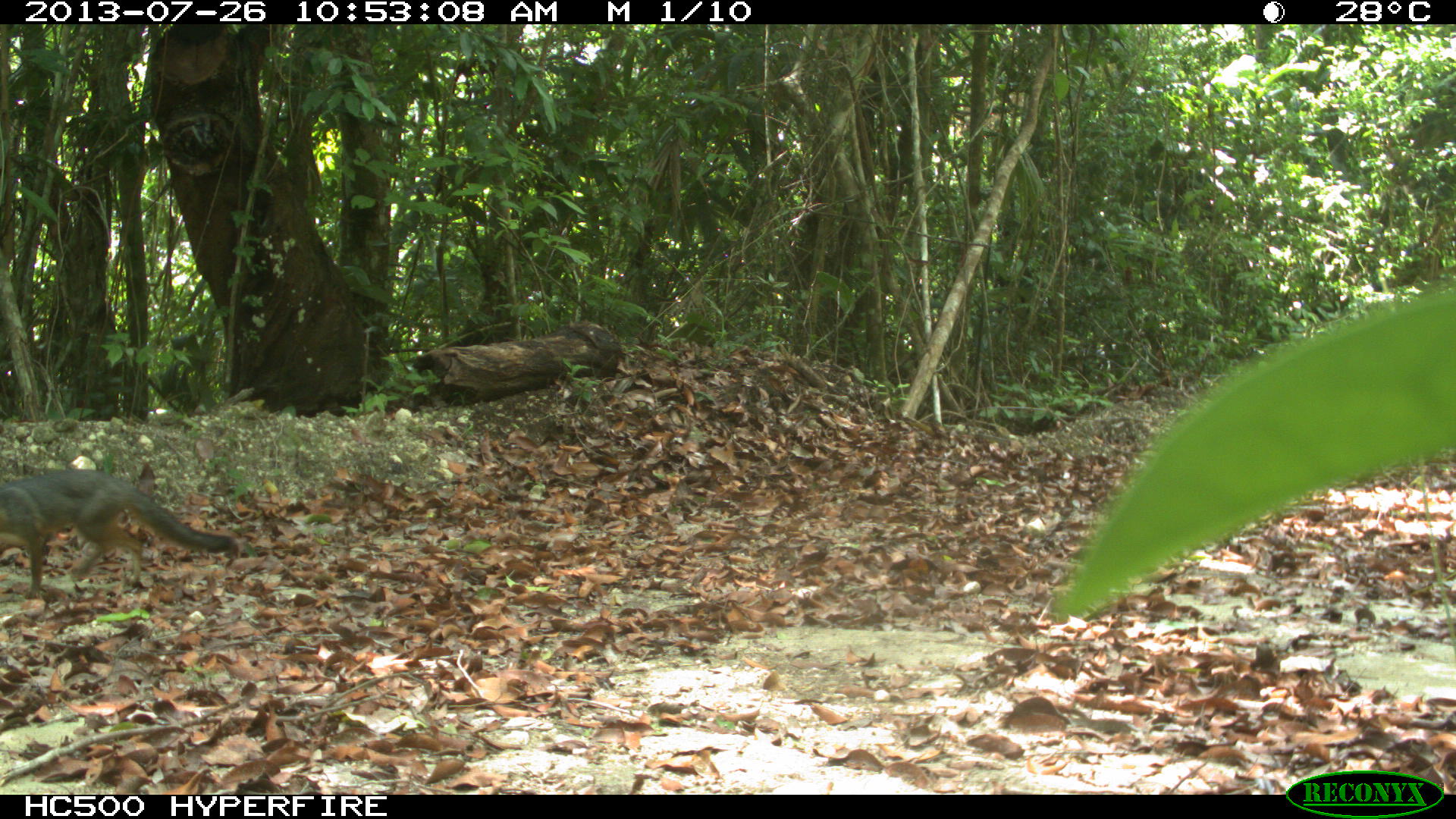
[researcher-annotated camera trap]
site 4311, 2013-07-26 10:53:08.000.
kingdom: Animalia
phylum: Chordata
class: Mammalia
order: Carnivora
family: Canidae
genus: Urocyon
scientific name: Urocyon cinereoargenteus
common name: gray fox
Urocyon cinereoargenteus (gray fox), count 1.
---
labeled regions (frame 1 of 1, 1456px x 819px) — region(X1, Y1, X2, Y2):
urocyon cinereoargenteus: region(0, 468, 233, 597)